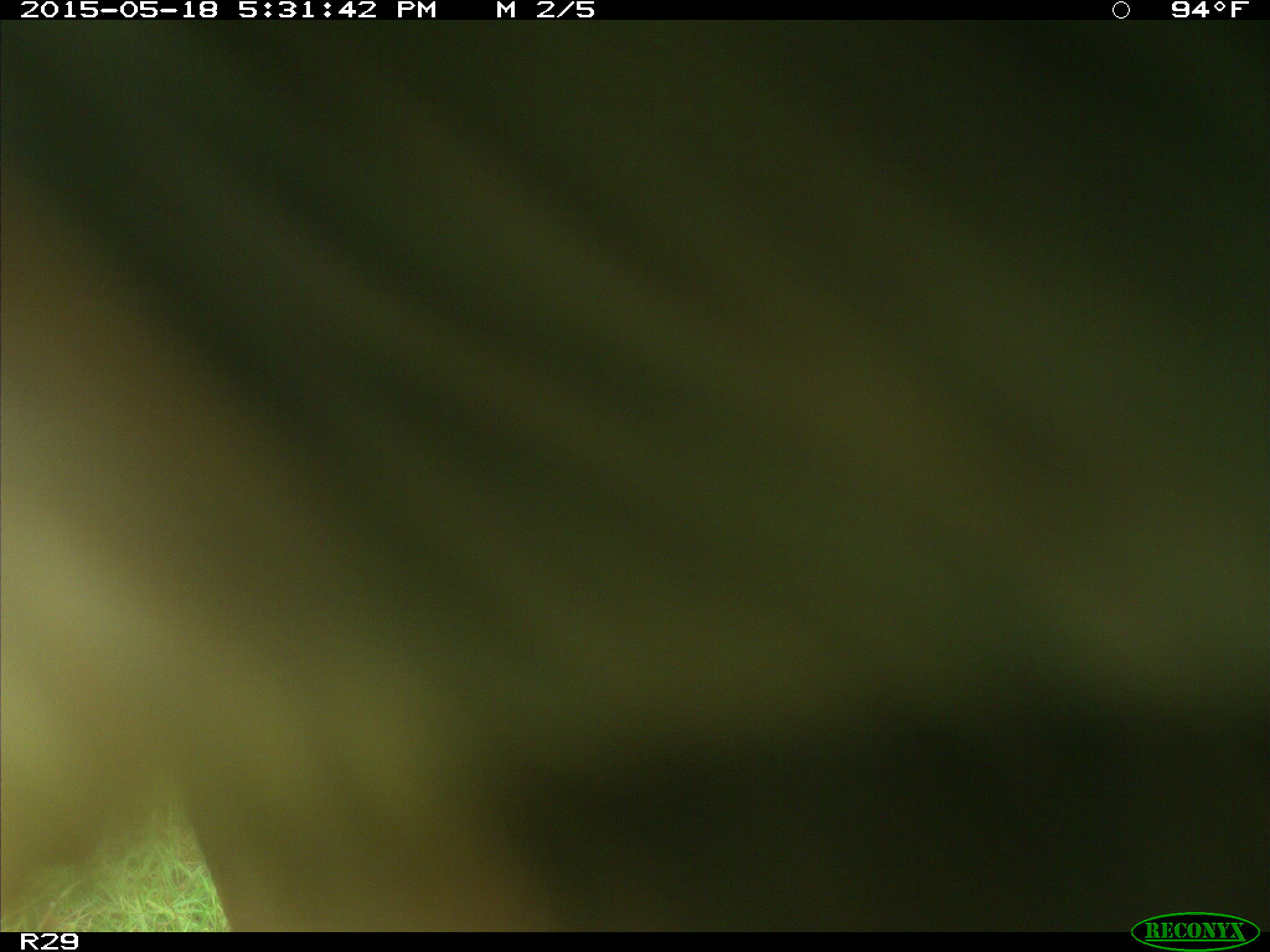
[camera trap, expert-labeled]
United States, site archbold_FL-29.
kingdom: Animalia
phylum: Chordata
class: Mammalia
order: Artiodactyla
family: Bovidae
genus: Bos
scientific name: Bos taurus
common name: domestic cow